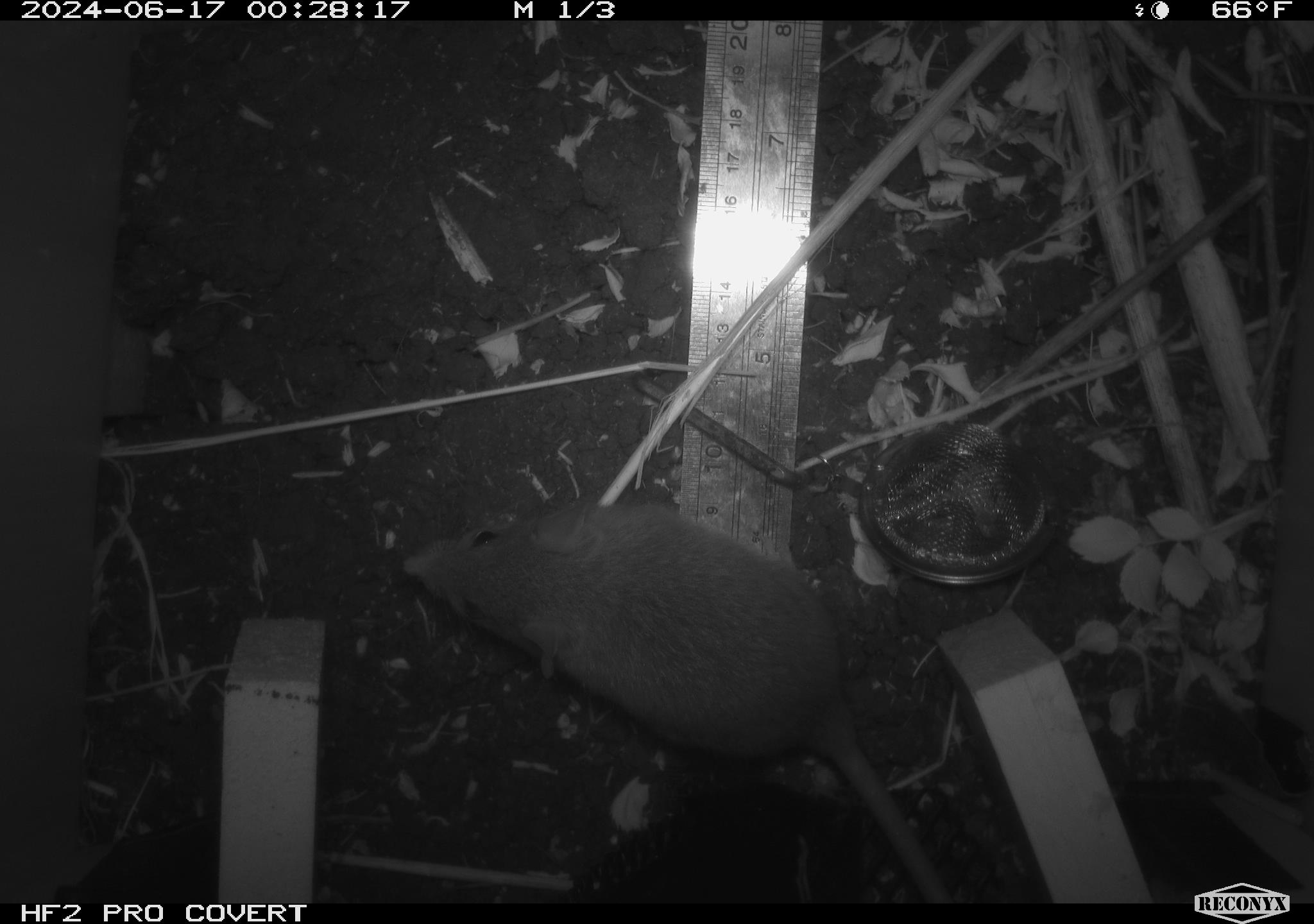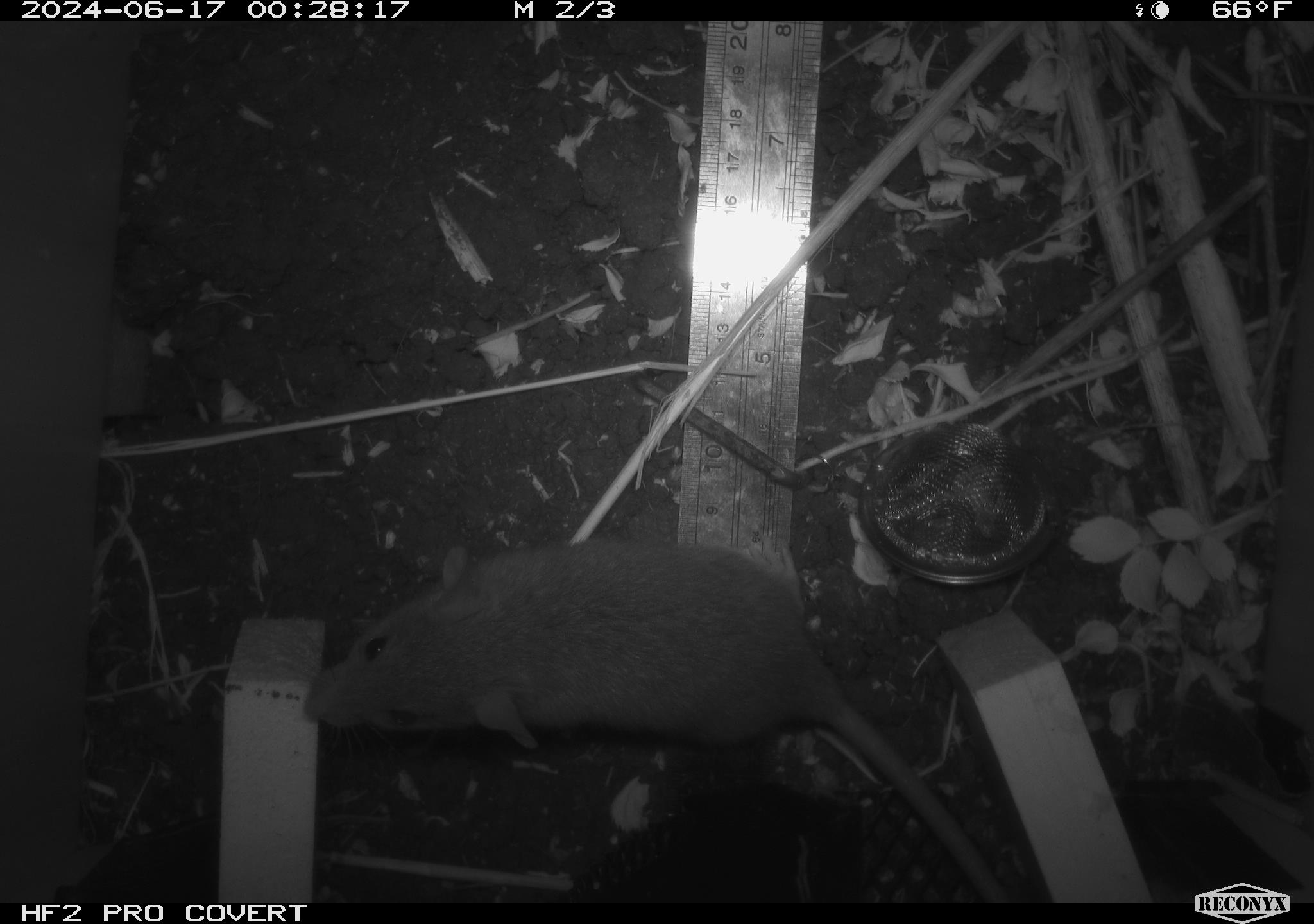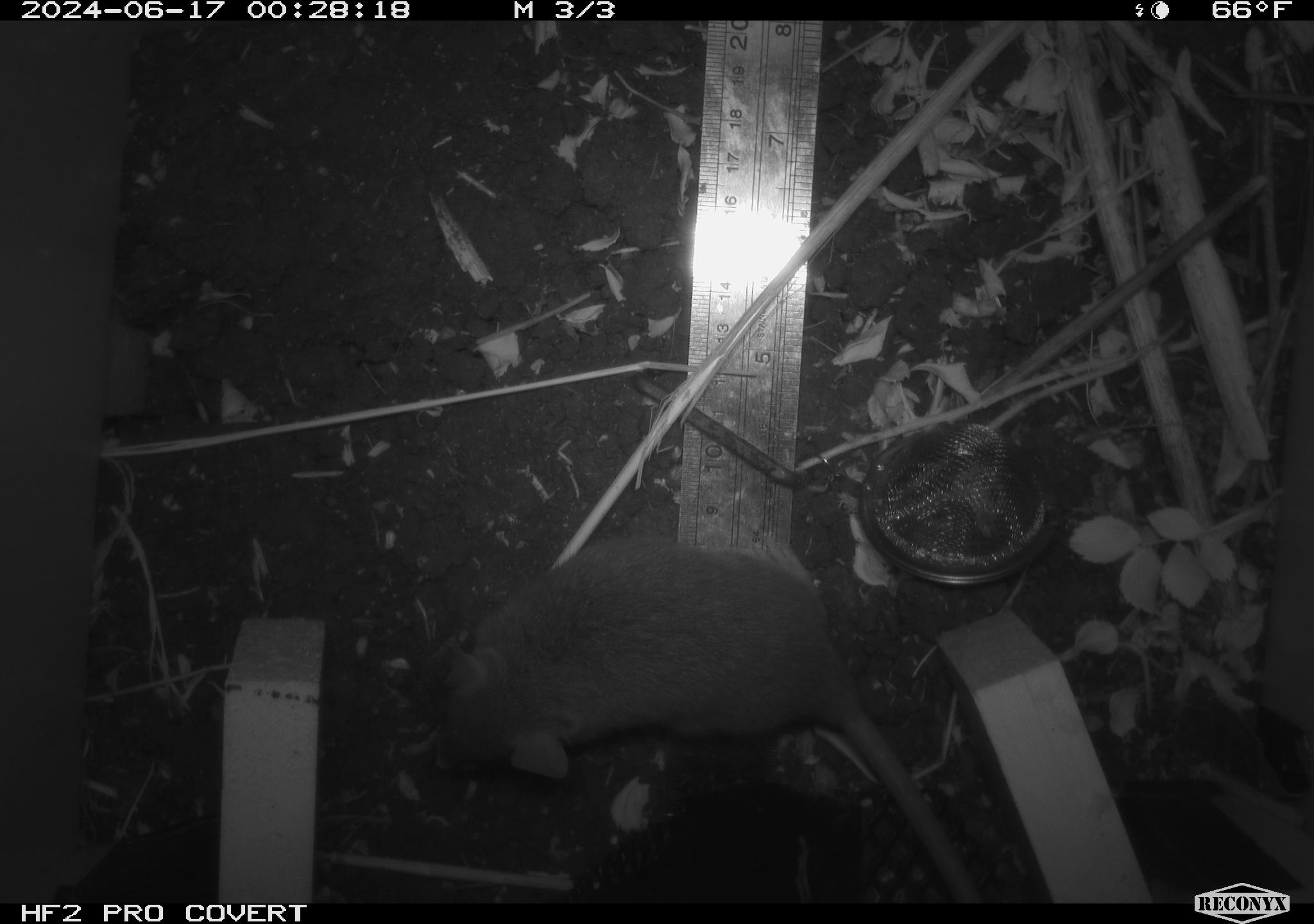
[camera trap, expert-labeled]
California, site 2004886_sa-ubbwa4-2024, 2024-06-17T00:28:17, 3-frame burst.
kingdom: Animalia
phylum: Chordata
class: Mammalia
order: Rodentia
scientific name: Rodentia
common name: woodrat or rat or mouse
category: woodrat or rat or mouse species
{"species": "woodrat or rat or mouse species (woodrat or rat or mouse) (Rodentia)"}